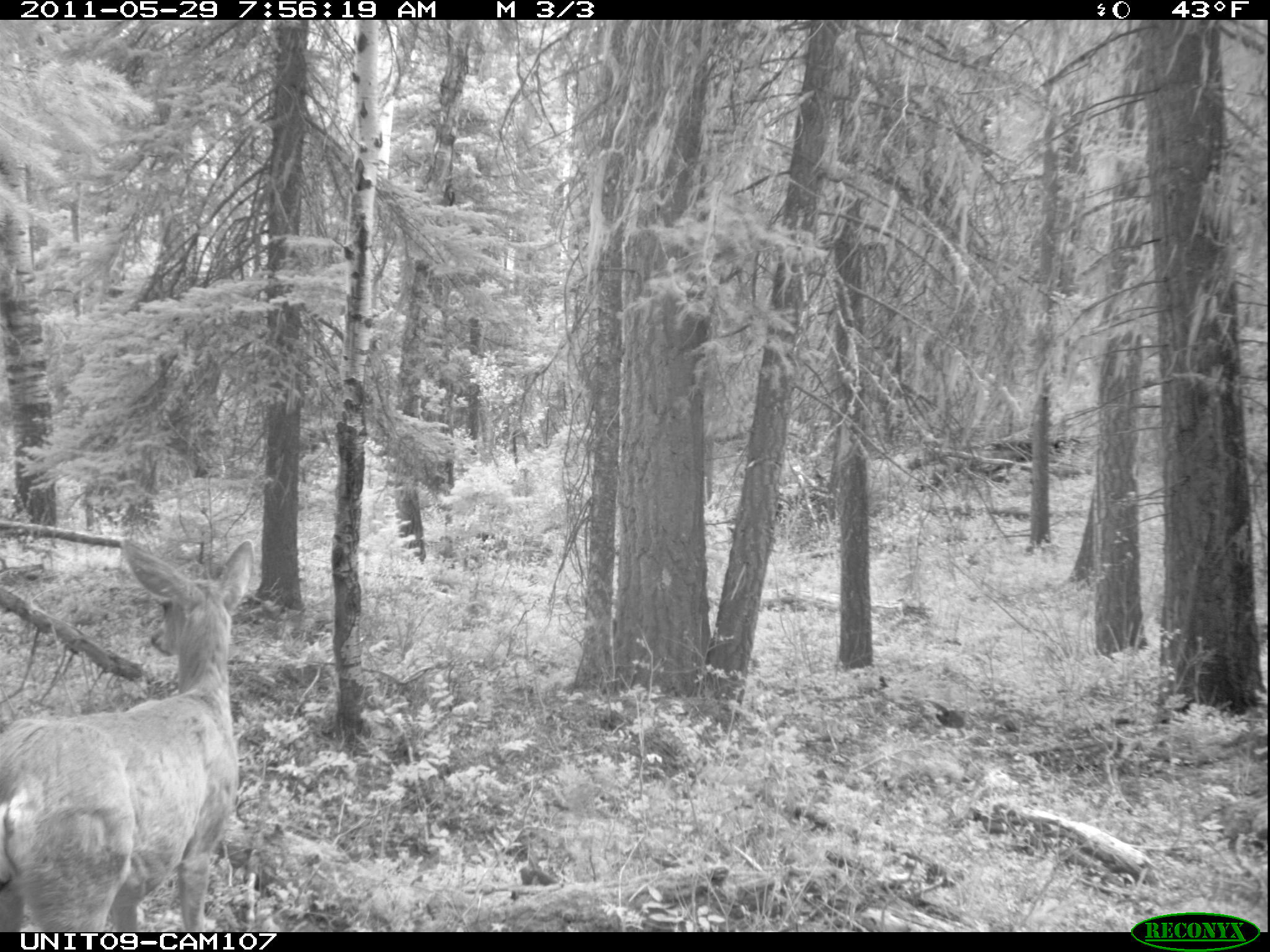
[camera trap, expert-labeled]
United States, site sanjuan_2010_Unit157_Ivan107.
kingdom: Animalia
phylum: Chordata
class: Mammalia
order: Artiodactyla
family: Cervidae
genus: Odocoileus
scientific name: Odocoileus hemionus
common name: mule deer